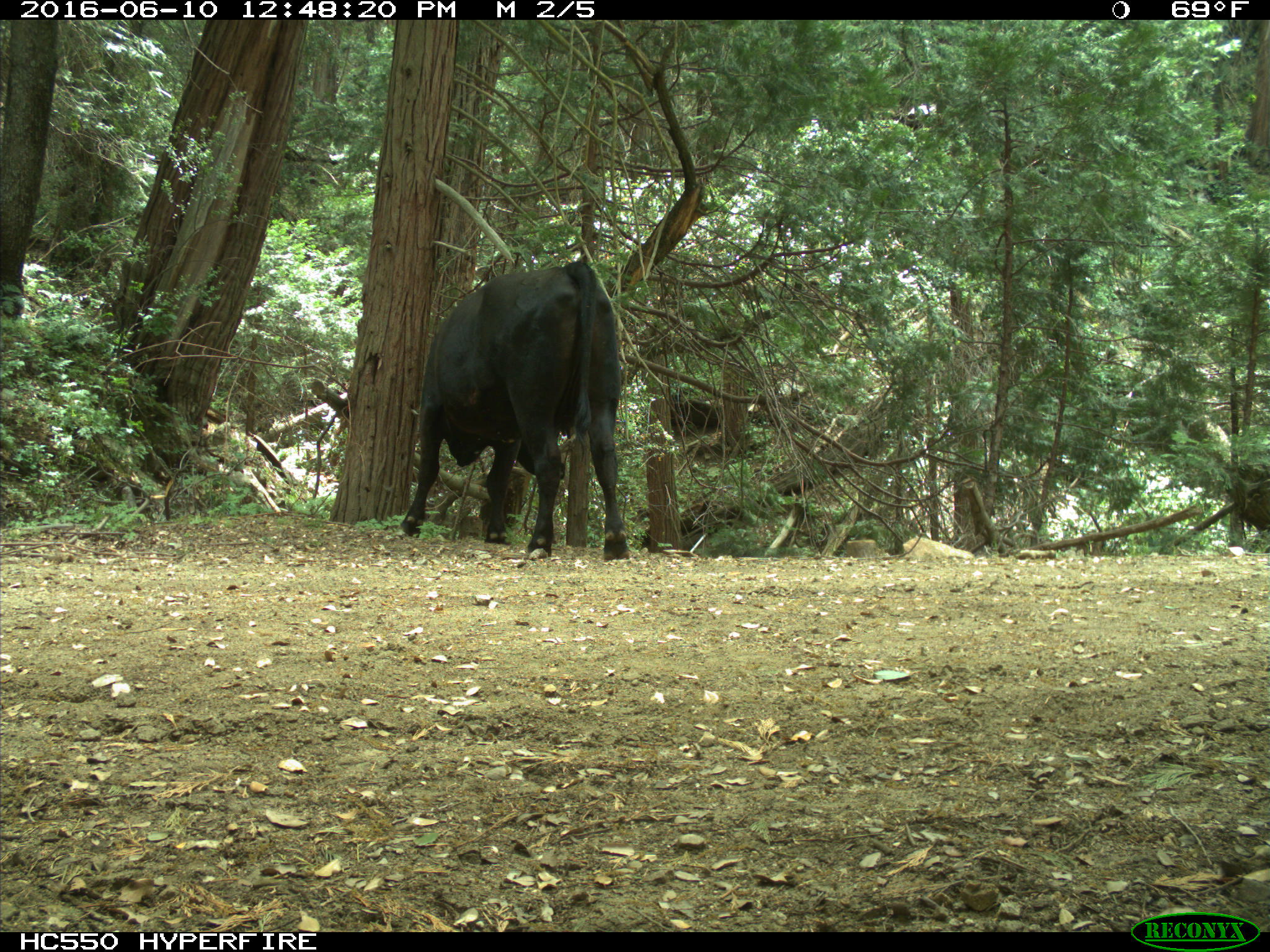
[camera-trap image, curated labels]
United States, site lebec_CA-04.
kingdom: Animalia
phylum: Chordata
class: Mammalia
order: Artiodactyla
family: Bovidae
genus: Bos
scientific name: Bos taurus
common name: domestic cow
Bos taurus (domestic cow).